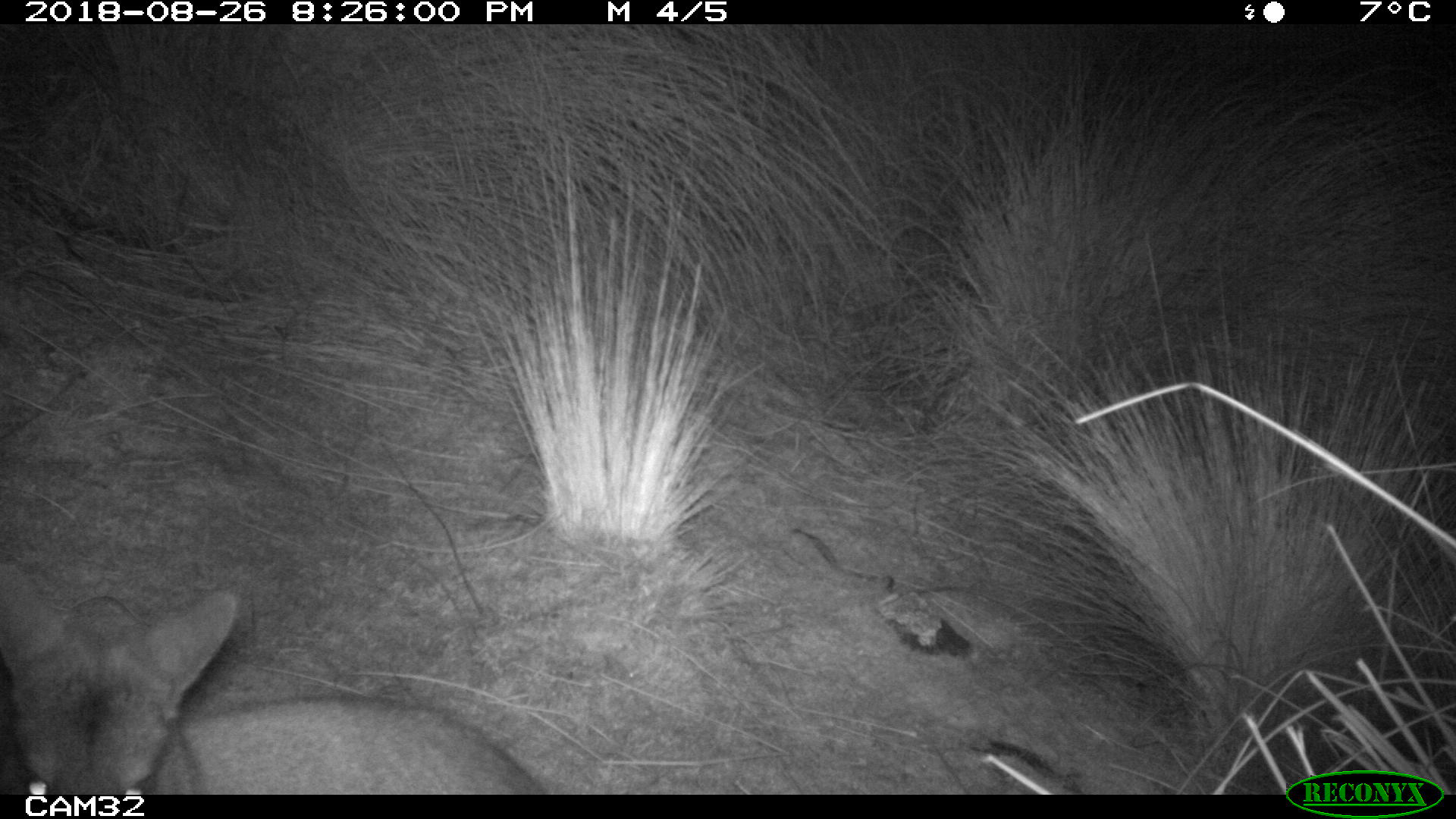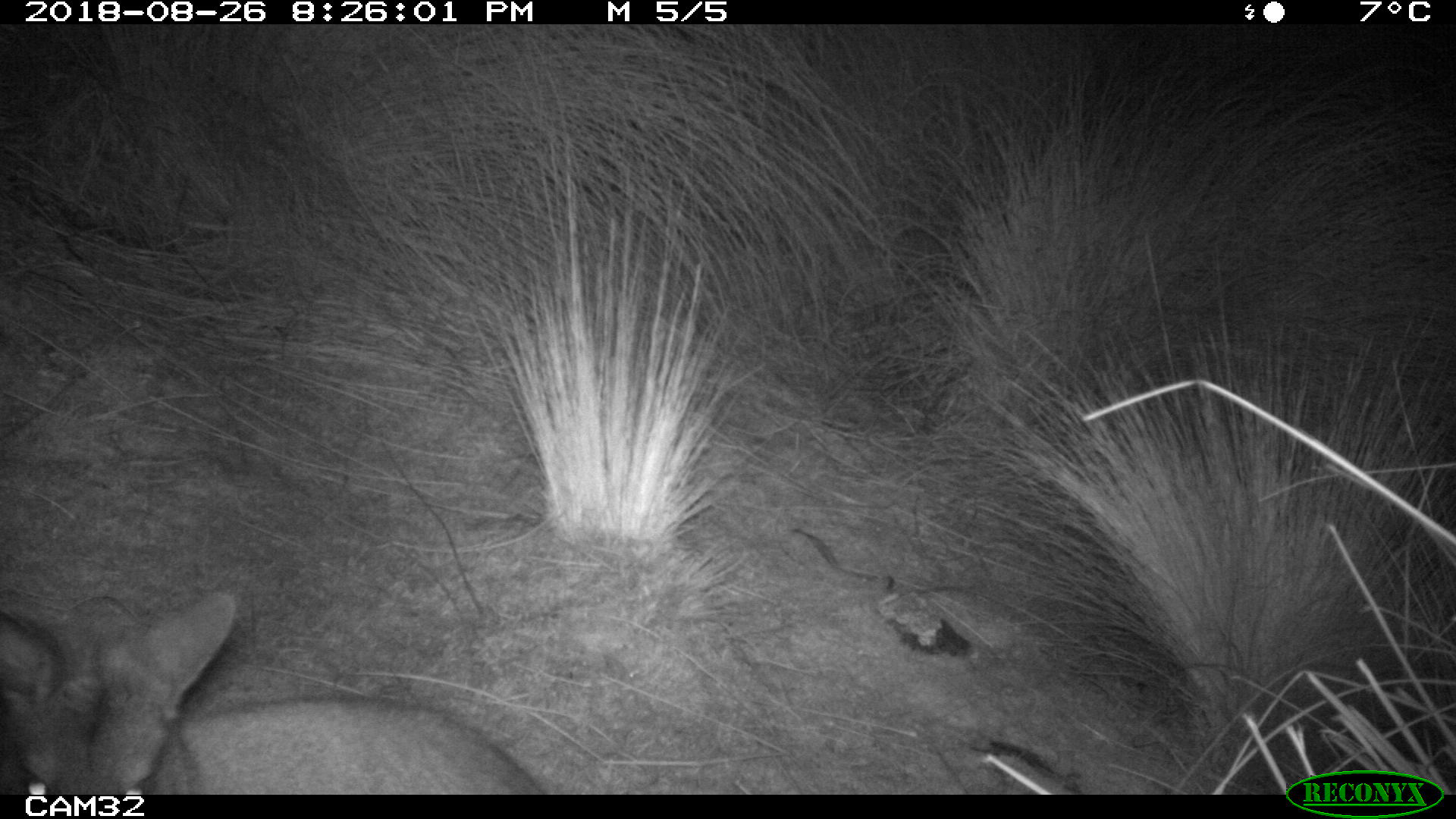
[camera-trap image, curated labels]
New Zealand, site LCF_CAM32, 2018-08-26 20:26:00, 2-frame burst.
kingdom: Animalia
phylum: Chordata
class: Mammalia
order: Diprotodontia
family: Macropodidae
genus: Notamacropus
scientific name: Notamacropus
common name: wallaby